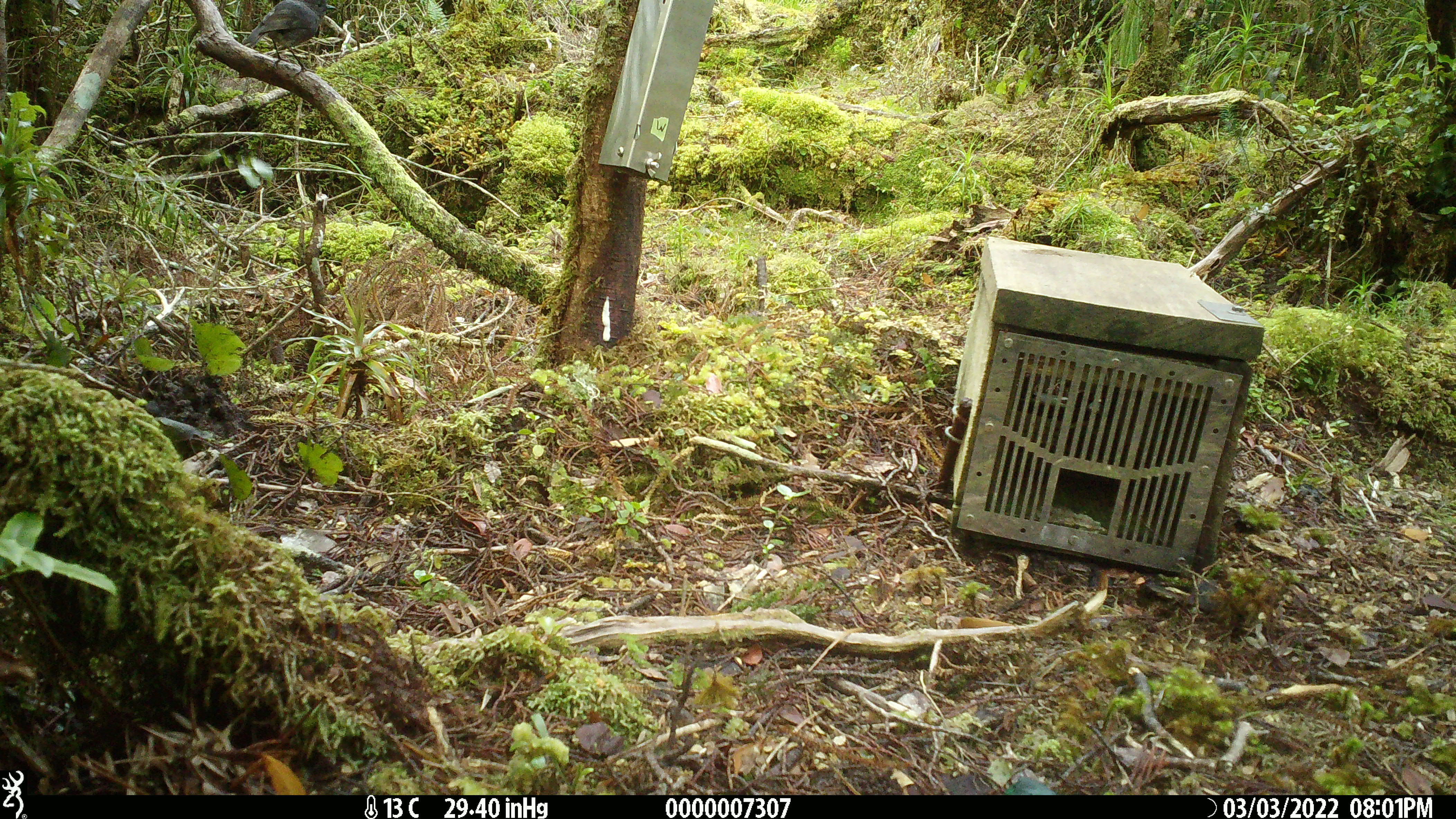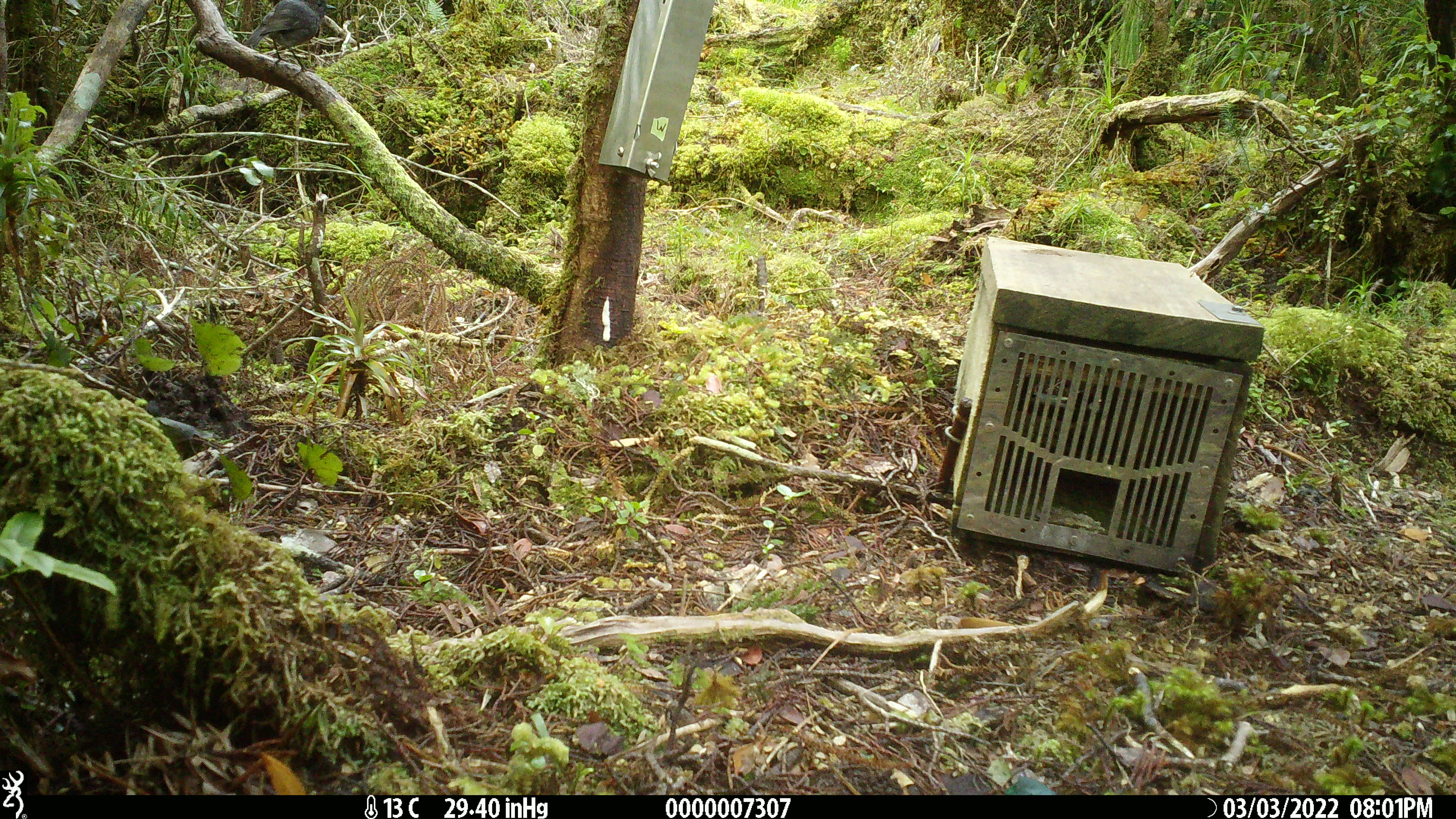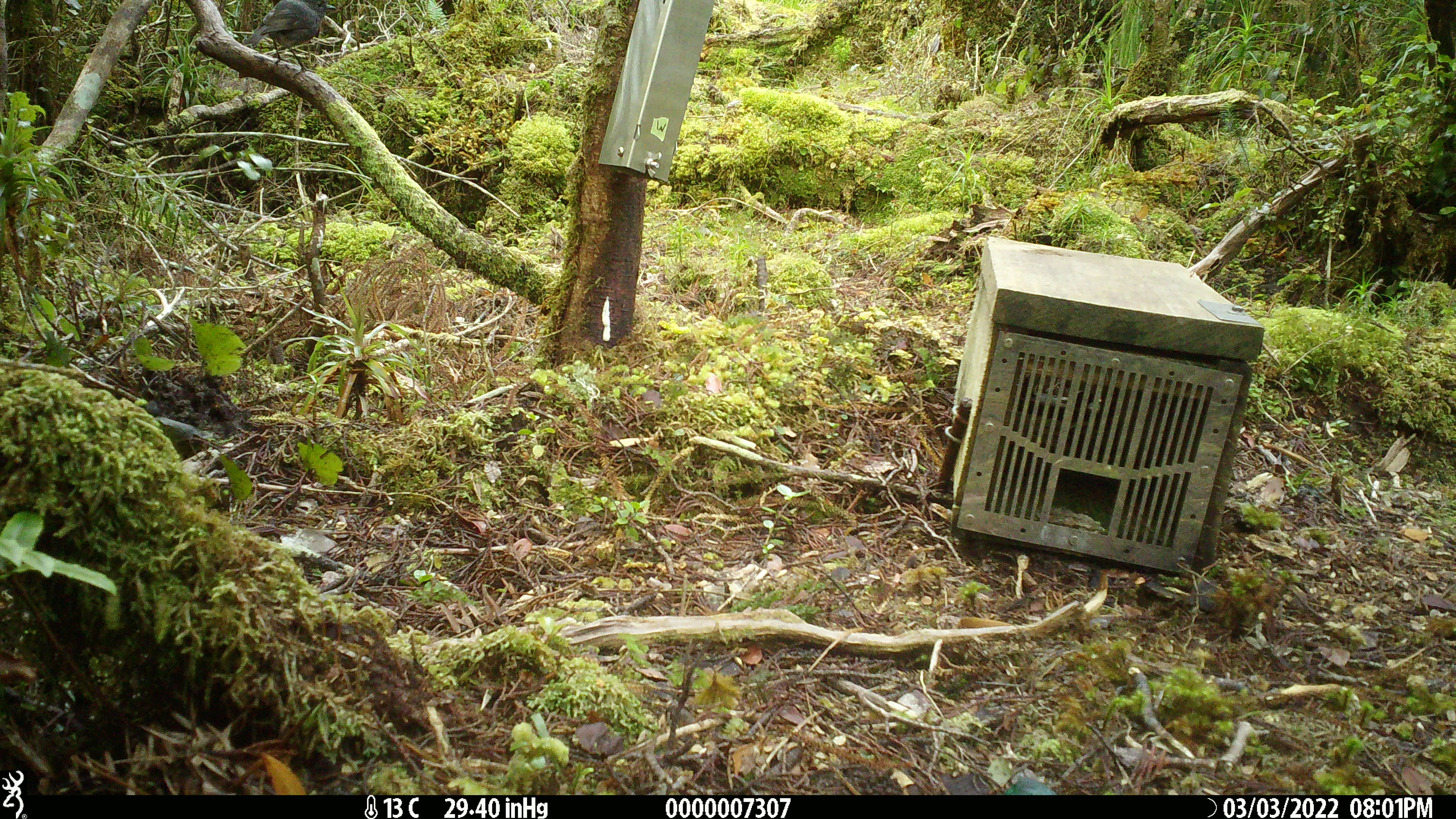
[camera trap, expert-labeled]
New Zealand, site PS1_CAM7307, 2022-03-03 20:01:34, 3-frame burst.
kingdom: Animalia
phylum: Chordata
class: Aves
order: Passeriformes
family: Petroicidae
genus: Petroica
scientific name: Petroica australis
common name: new zealand robin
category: robin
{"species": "robin (new zealand robin) (Petroica australis)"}